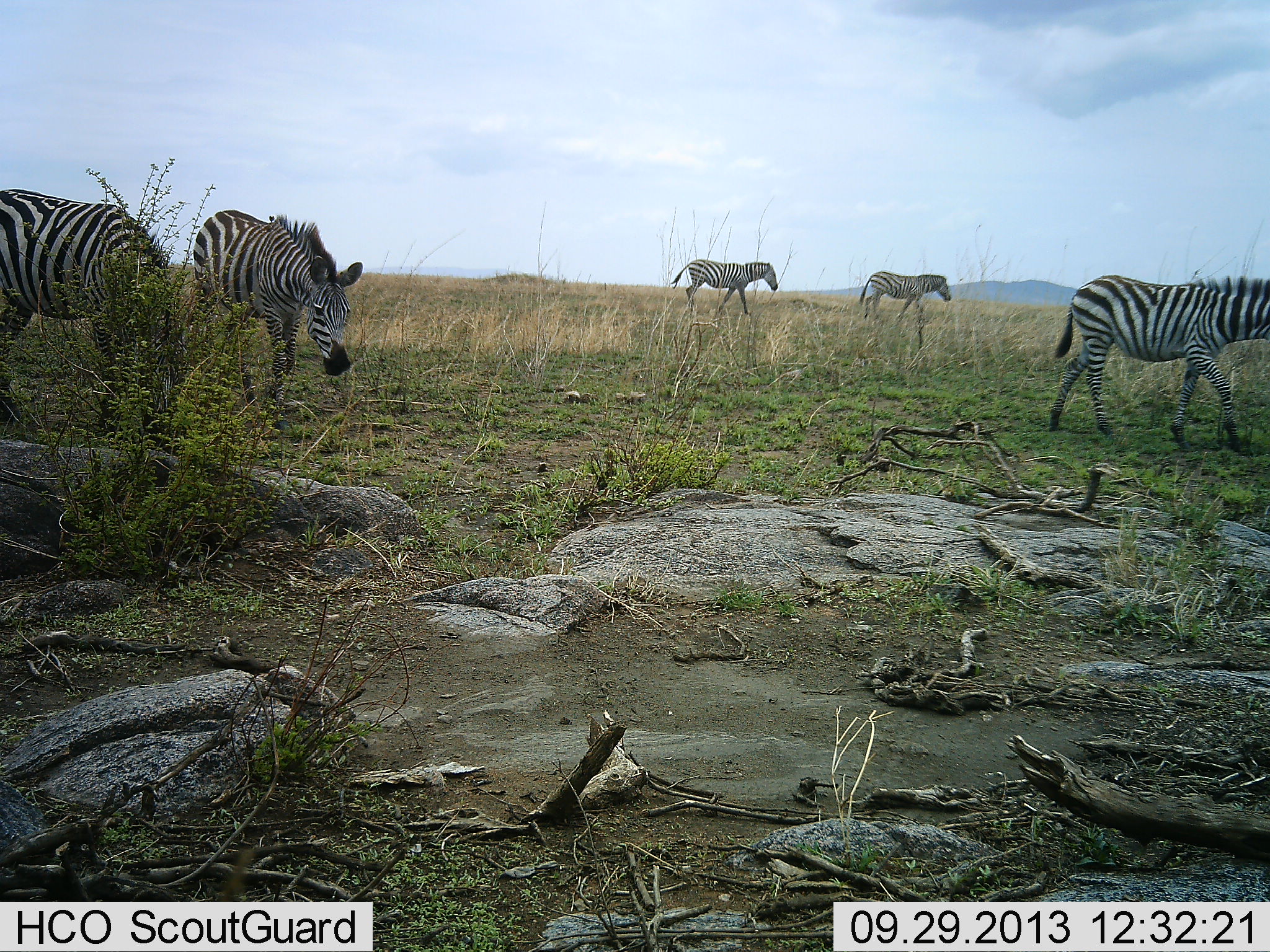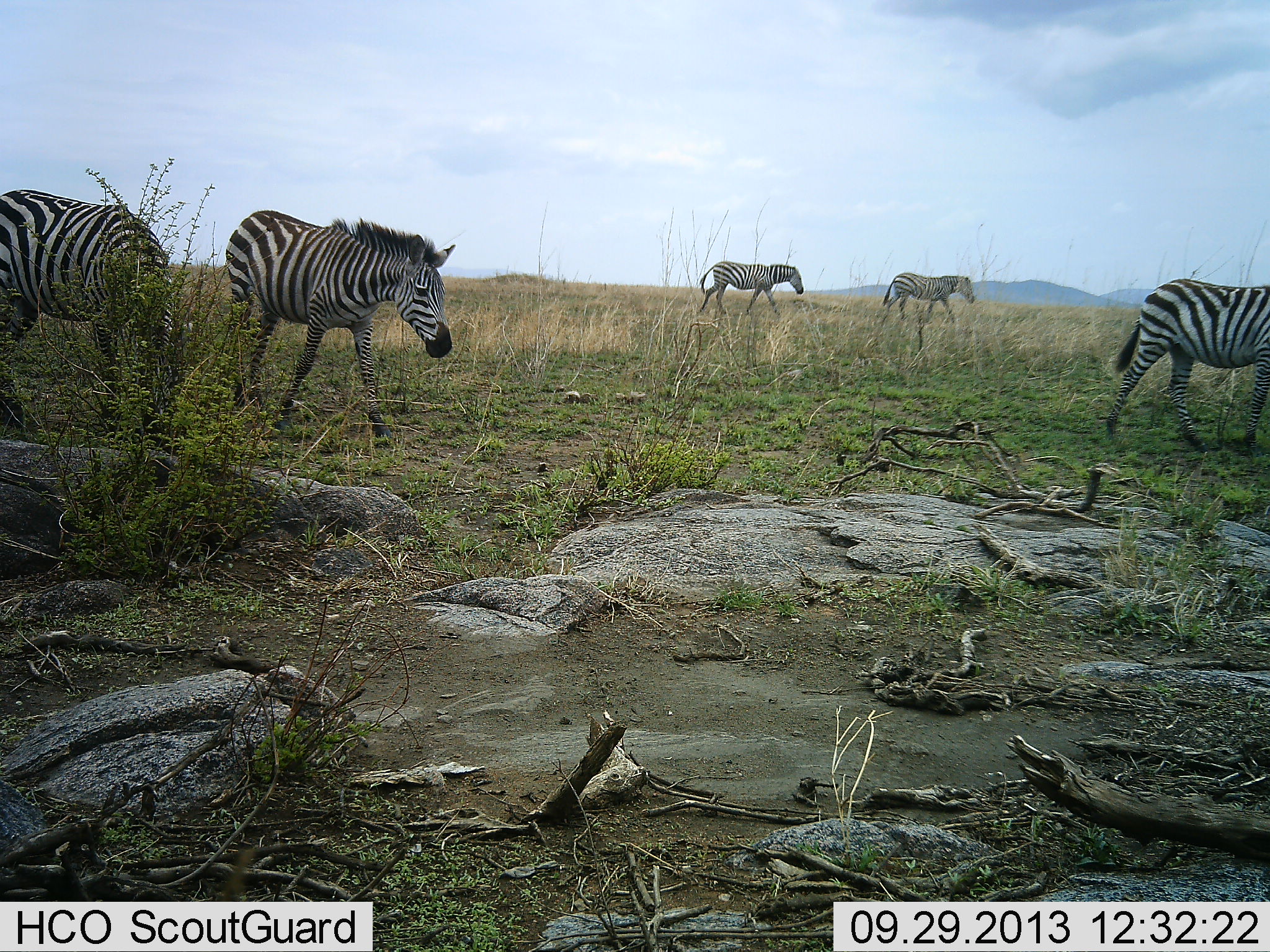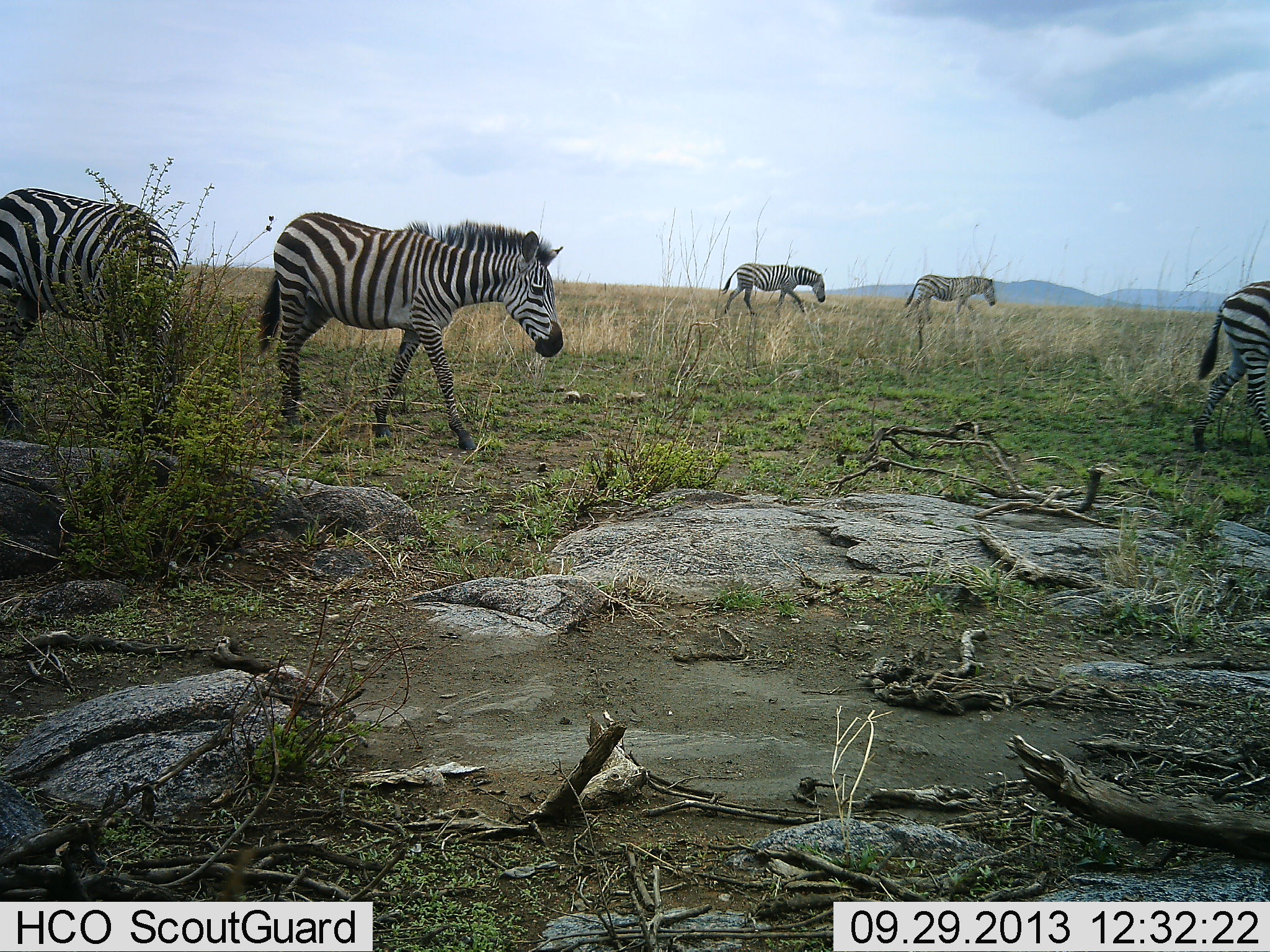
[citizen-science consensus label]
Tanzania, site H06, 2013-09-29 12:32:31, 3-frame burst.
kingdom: Animalia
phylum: Chordata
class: Mammalia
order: Perissodactyla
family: Equidae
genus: Equus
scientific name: Equus quagga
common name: plains zebra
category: zebra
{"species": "zebra (plains zebra) (Equus quagga)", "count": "5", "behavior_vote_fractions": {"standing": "3%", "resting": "0%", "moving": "100%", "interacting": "0%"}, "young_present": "3%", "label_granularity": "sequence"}